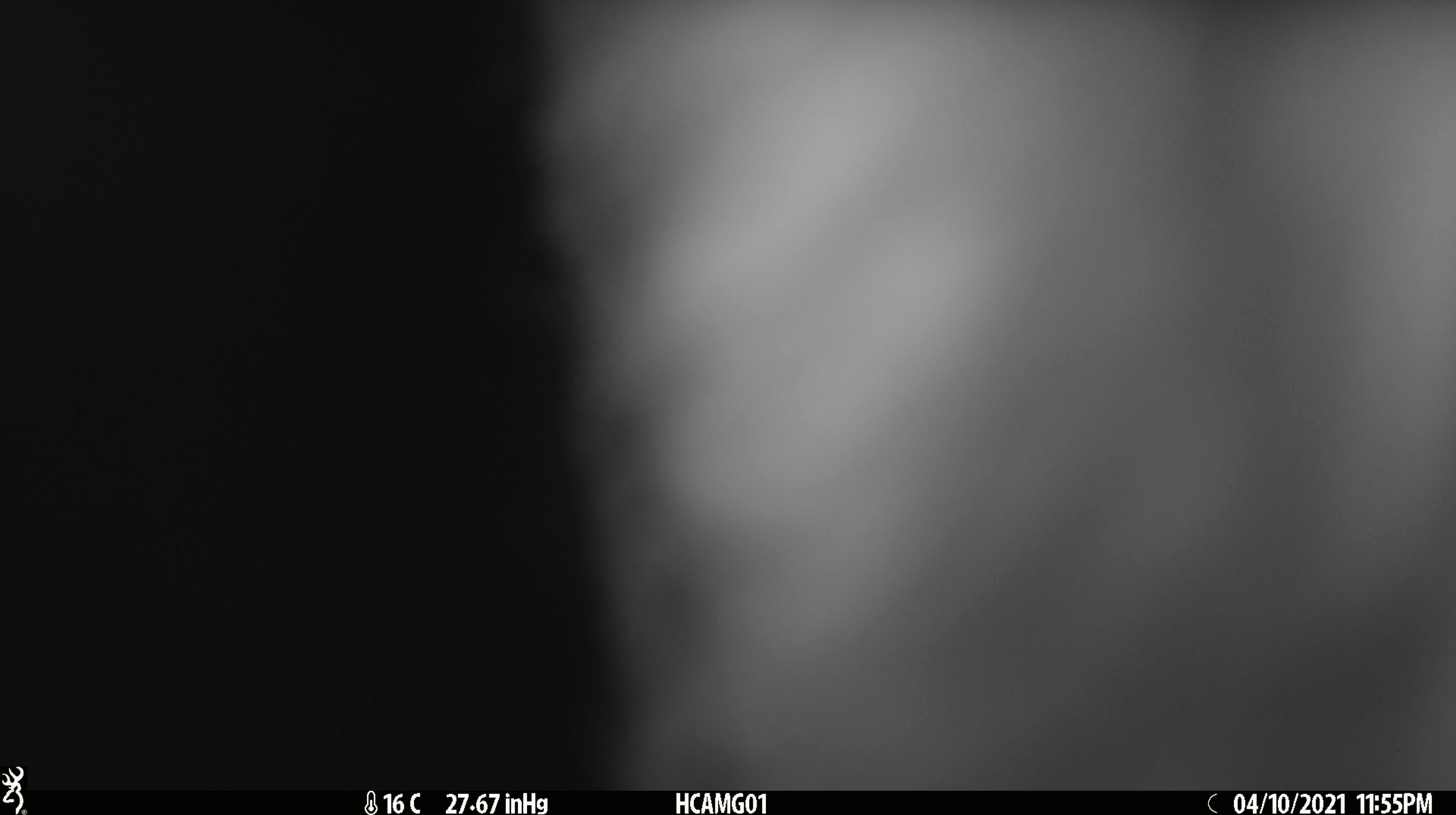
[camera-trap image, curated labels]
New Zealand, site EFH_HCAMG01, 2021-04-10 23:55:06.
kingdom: Animalia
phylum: Chordata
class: Mammalia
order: Artiodactyla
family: Bovidae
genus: Bos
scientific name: Bos taurus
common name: domestic cow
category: cow